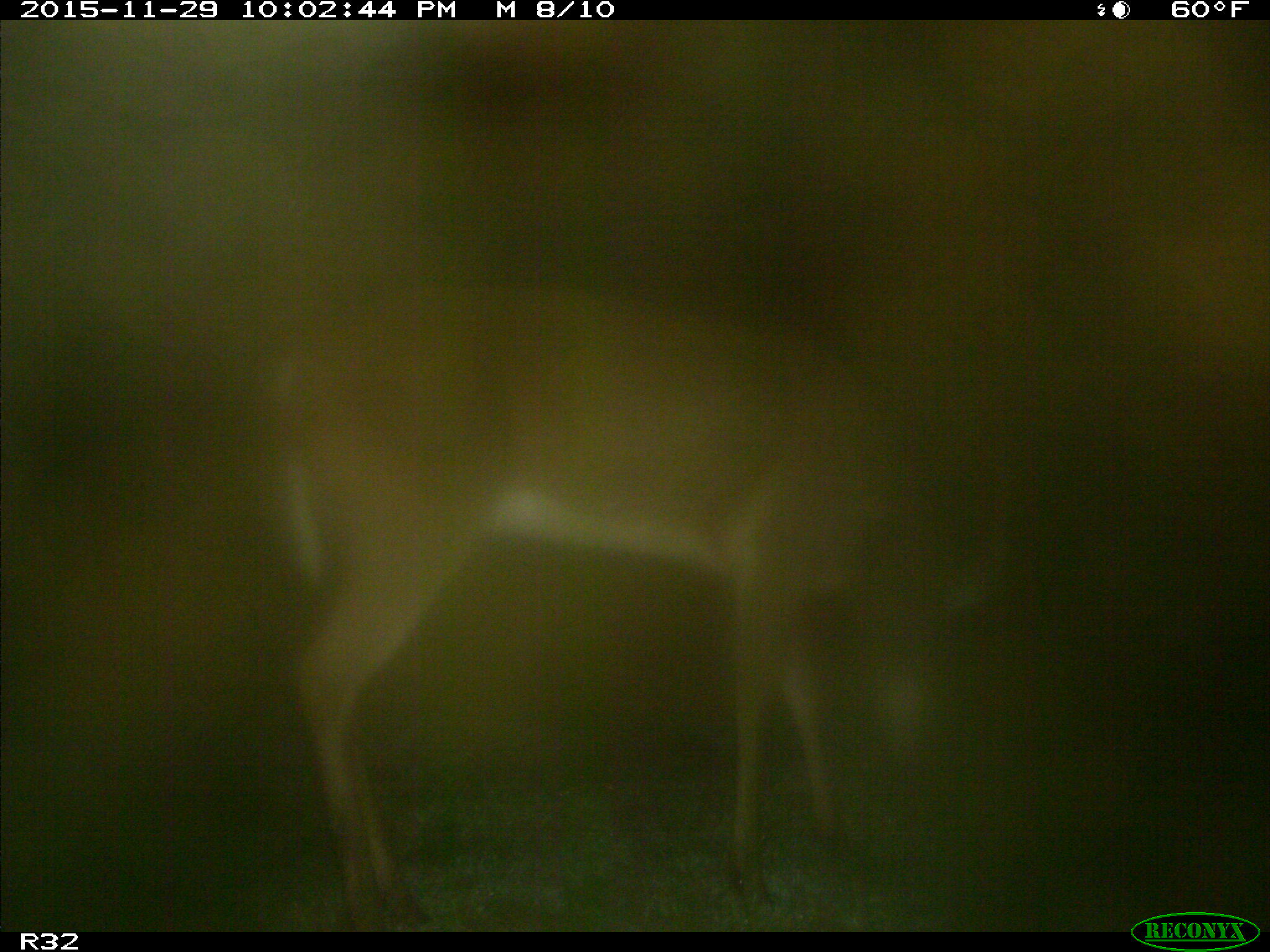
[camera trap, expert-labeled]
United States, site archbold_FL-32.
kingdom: Animalia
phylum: Chordata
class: Mammalia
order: Artiodactyla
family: Cervidae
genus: Odocoileus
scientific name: Odocoileus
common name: deer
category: unidentified deer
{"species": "unidentified deer (deer) (Odocoileus)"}